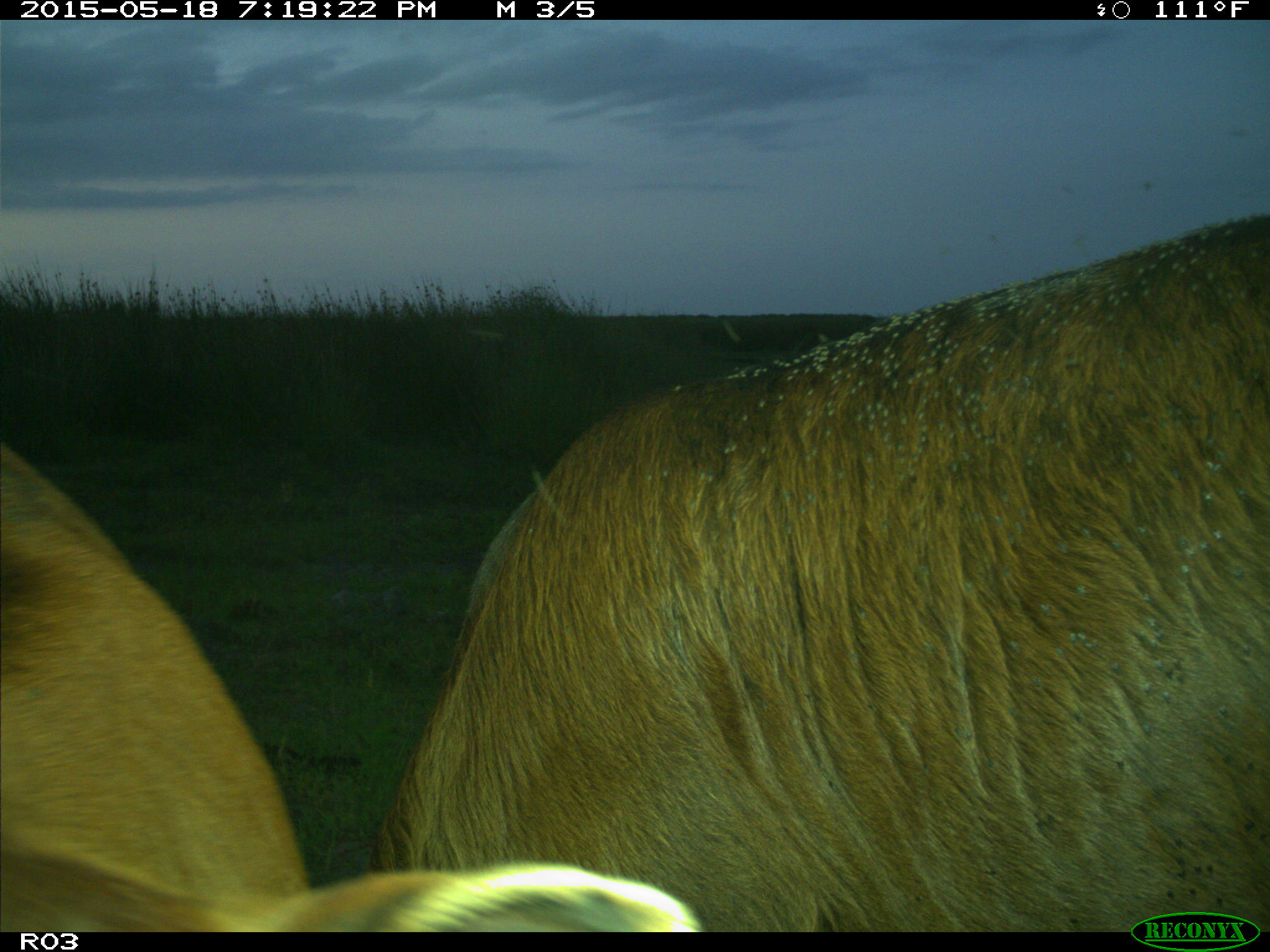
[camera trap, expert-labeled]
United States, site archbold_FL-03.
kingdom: Animalia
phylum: Chordata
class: Mammalia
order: Artiodactyla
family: Bovidae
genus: Bos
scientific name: Bos taurus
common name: domestic cow